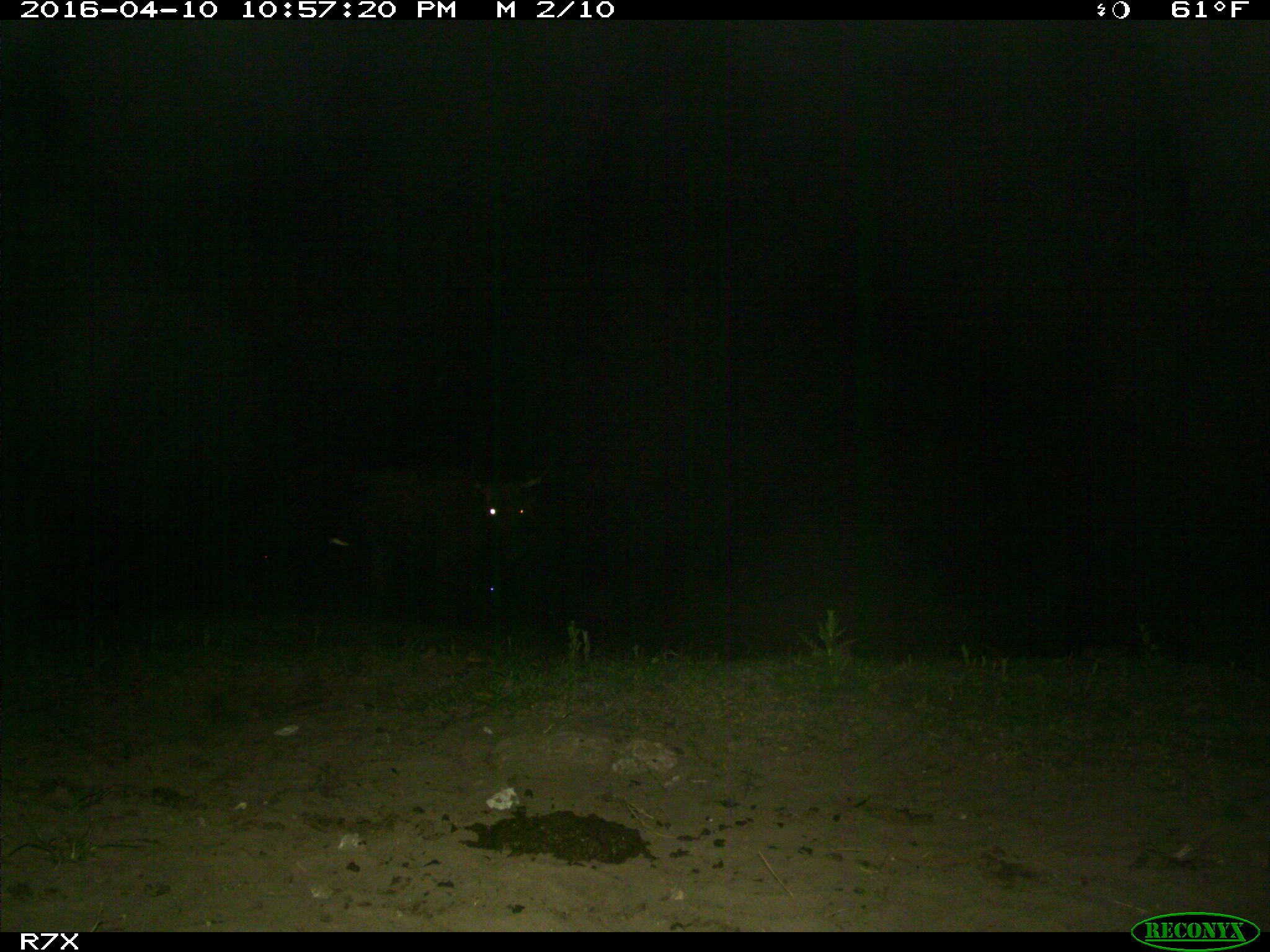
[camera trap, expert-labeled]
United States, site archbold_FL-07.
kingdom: Animalia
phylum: Chordata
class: Mammalia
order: Artiodactyla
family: Bovidae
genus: Bos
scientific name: Bos taurus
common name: domestic cow